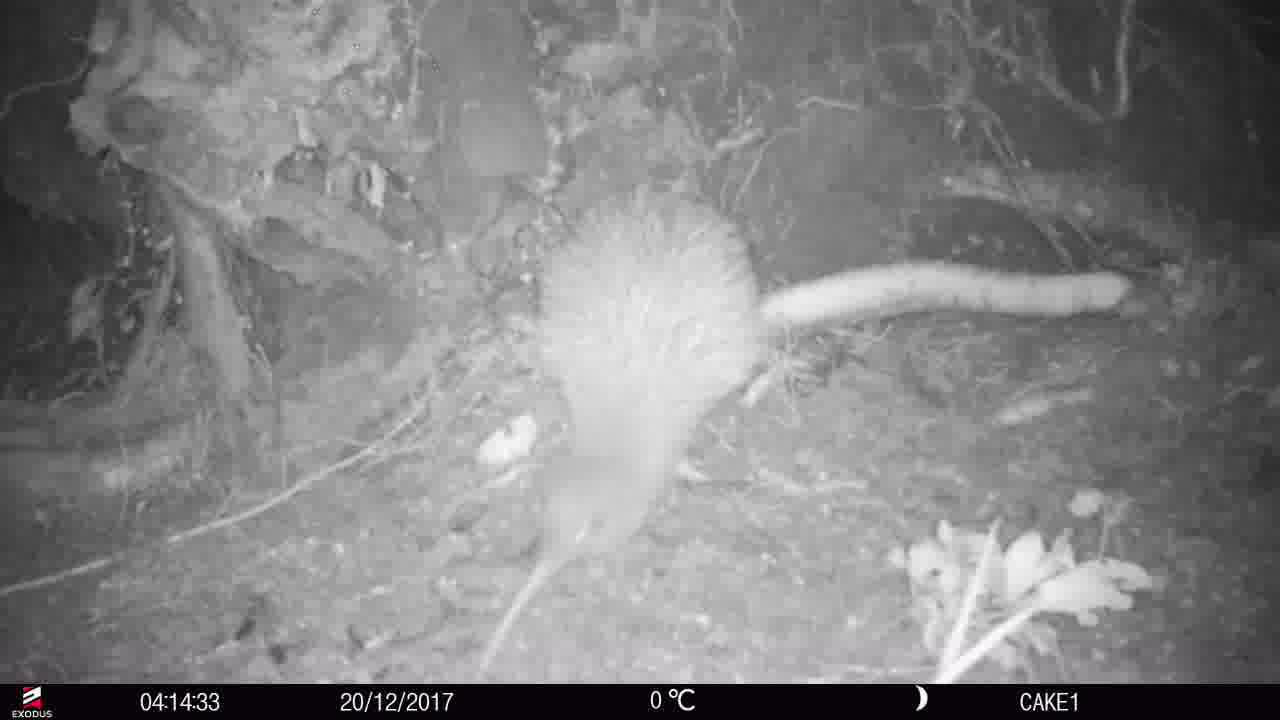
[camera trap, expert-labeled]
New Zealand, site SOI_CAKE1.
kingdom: Animalia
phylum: Chordata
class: Aves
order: Apterygiformes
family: Apterygidae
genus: Apteryx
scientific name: Apteryx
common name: kiwi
Kiwi (Apteryx).